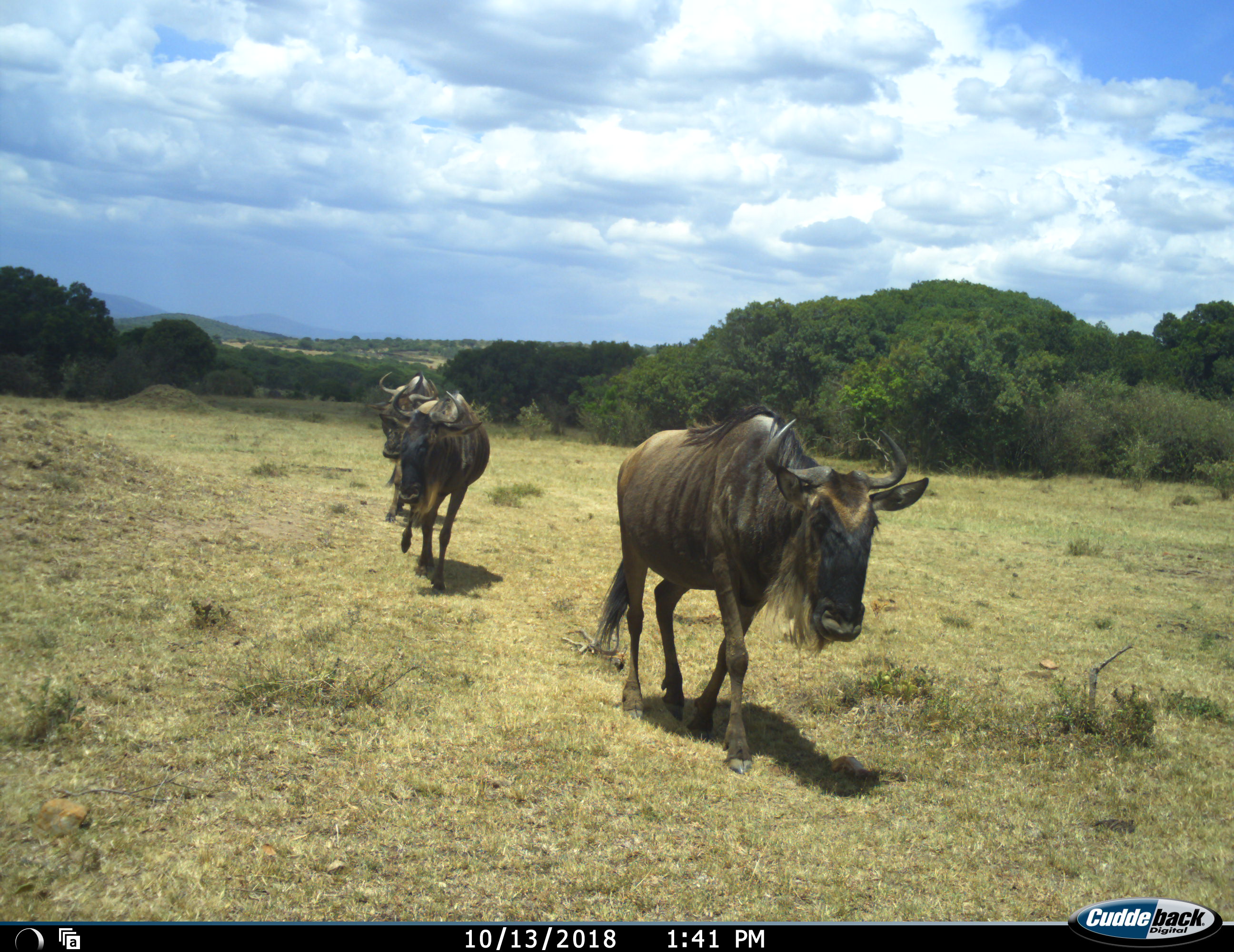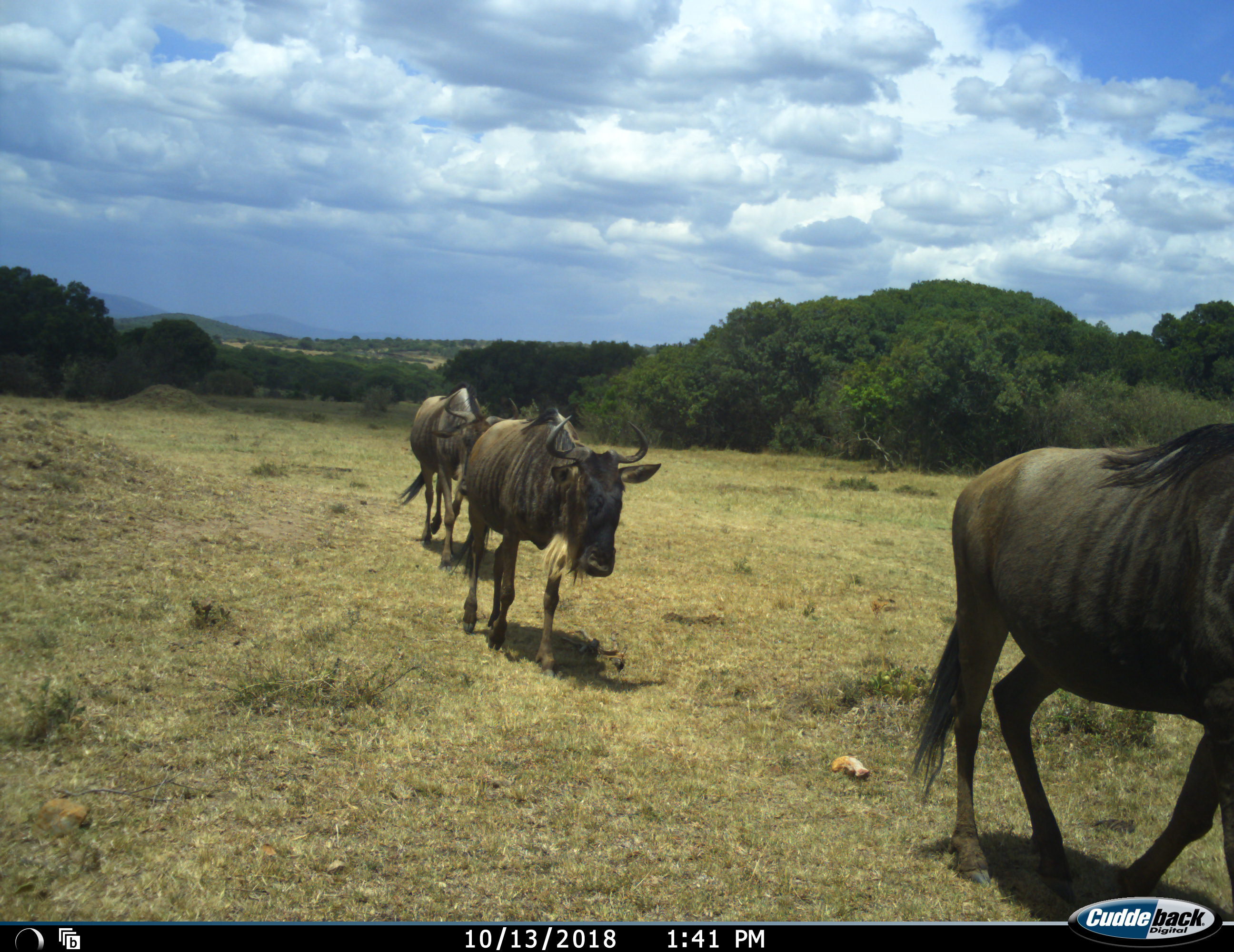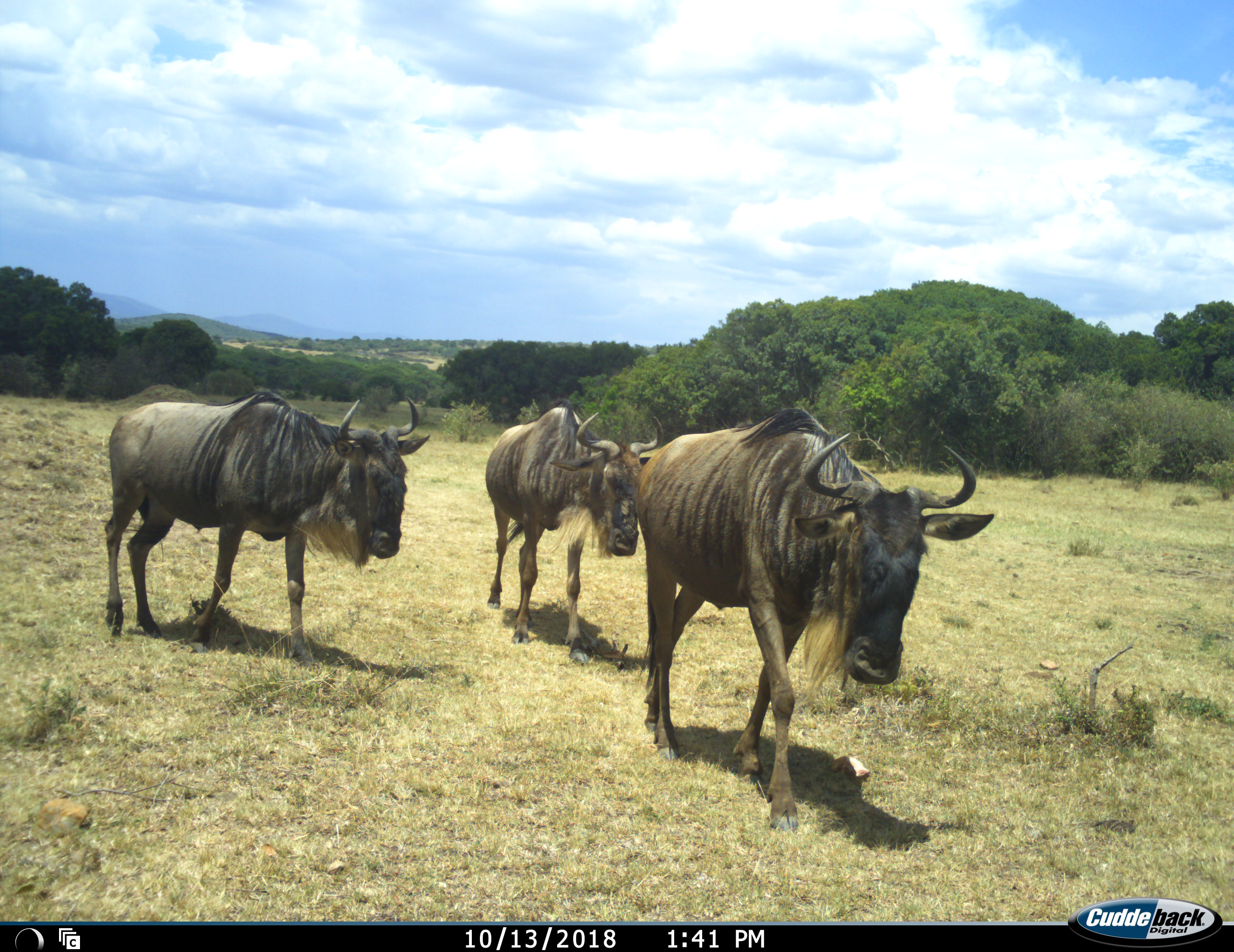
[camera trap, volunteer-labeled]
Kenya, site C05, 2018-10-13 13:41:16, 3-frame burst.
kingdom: Animalia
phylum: Chordata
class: Mammalia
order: Artiodactyla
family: Bovidae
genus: Connochaetes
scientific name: Connochaetes taurinus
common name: common wildebeest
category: wildebeest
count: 3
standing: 0%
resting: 0%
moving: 100%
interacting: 11%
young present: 0%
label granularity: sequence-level